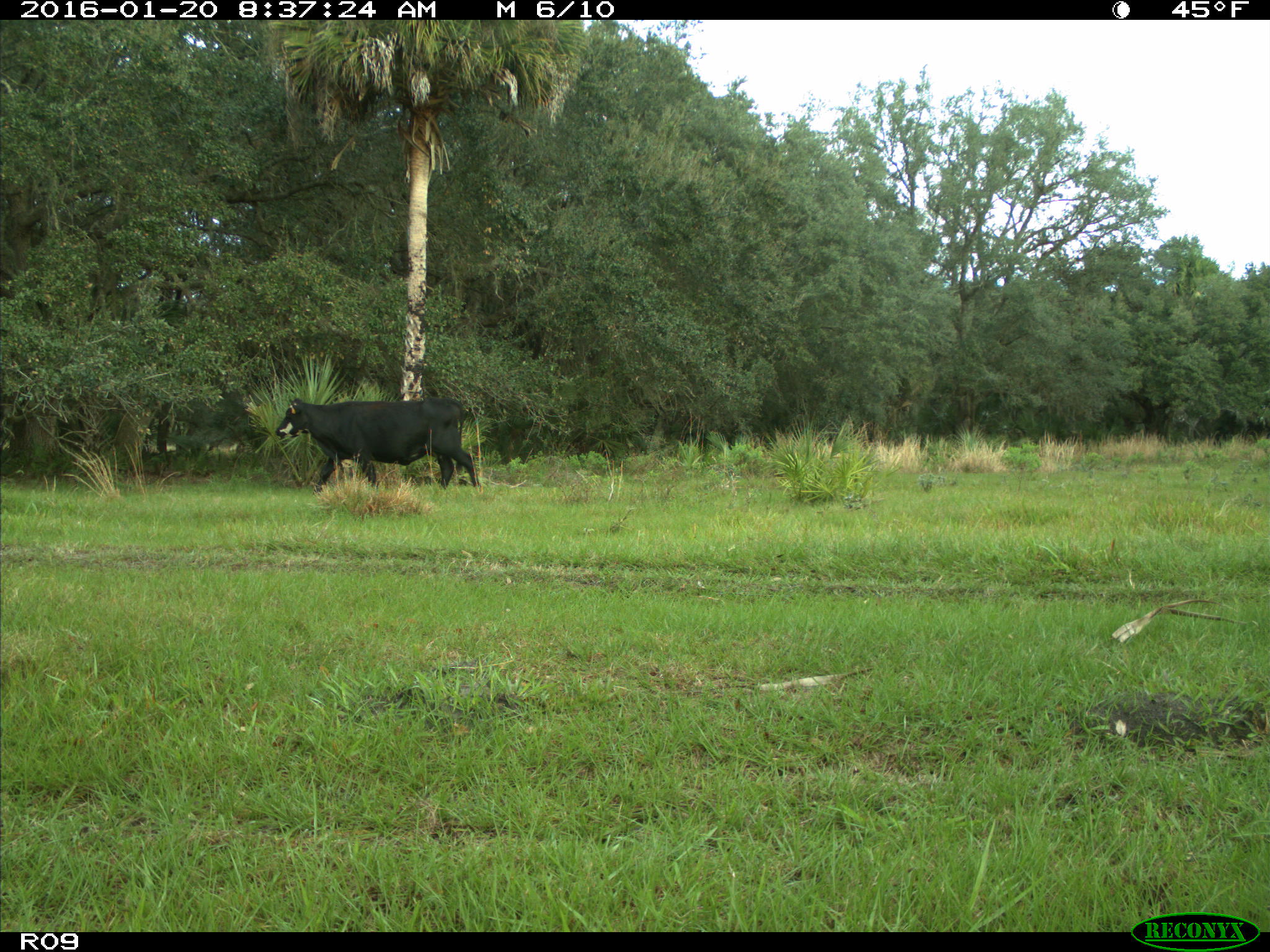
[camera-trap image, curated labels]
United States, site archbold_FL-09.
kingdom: Animalia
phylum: Chordata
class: Mammalia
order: Artiodactyla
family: Bovidae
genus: Bos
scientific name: Bos taurus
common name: domestic cow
Bos taurus (domestic cow).